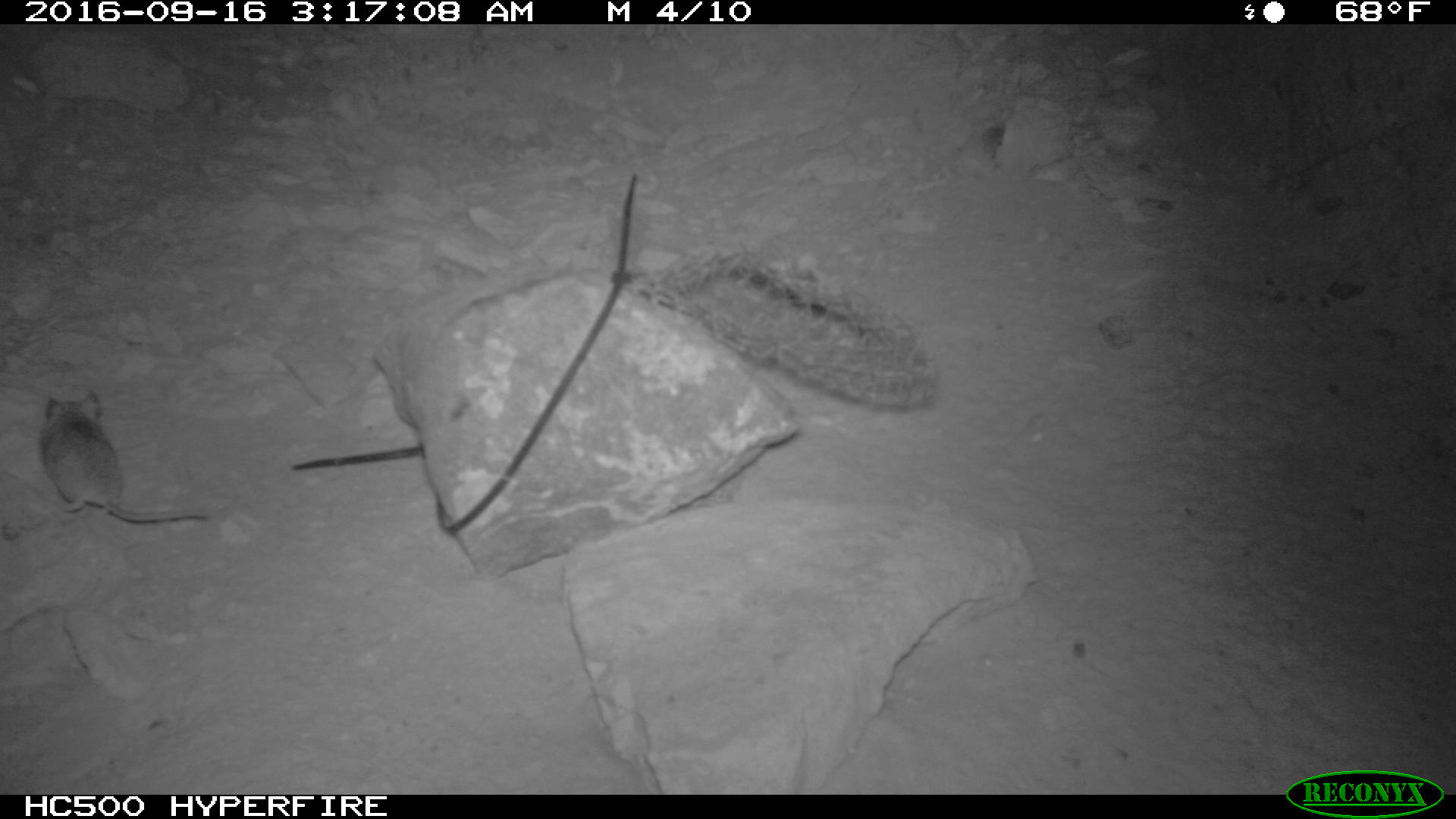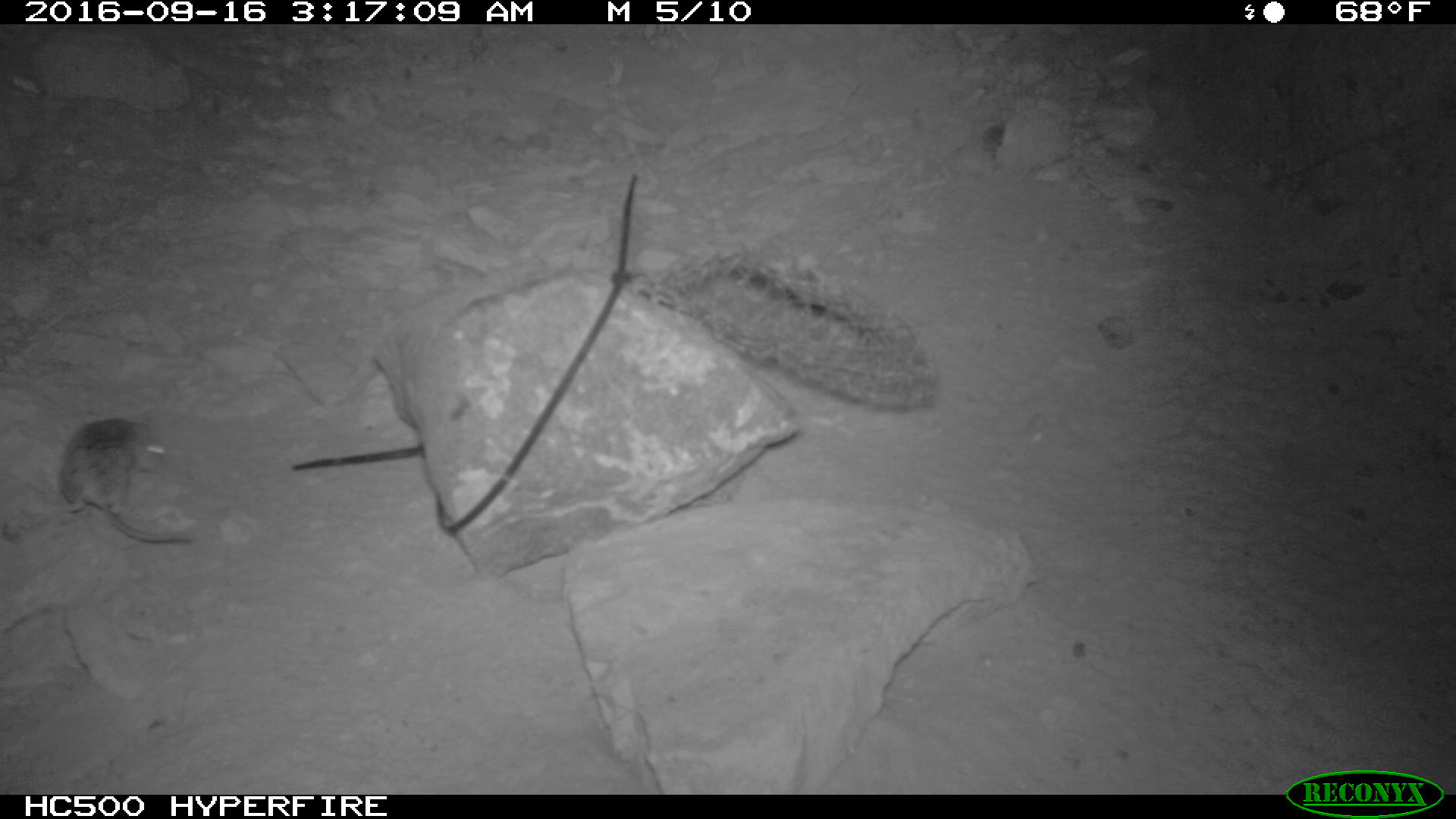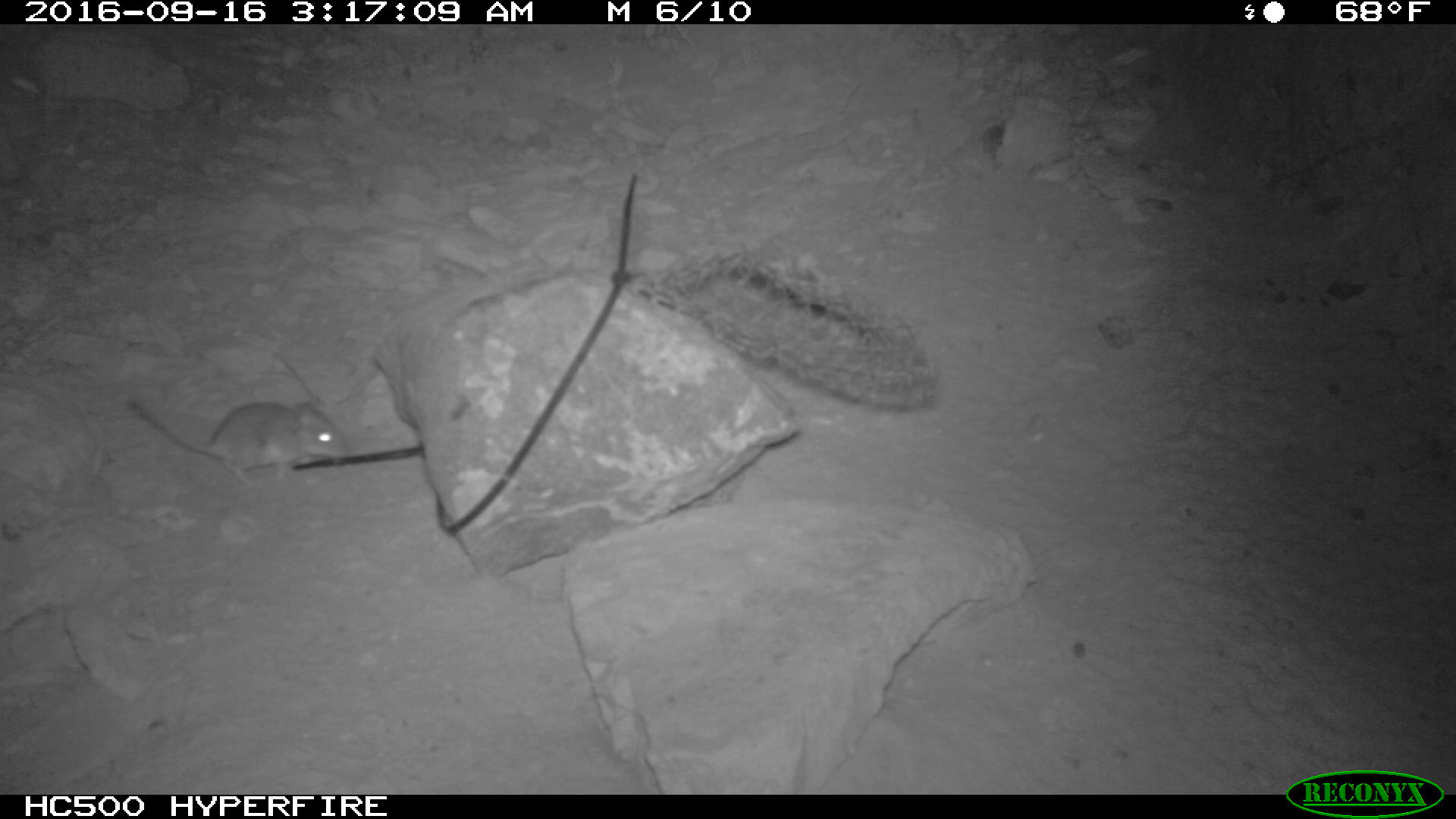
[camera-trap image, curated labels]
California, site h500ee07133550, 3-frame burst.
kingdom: Animalia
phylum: Chordata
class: Mammalia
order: Rodentia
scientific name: Rodentia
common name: rodent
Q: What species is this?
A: Rodent (Rodentia).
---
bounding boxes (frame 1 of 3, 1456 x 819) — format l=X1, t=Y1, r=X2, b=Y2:
rodent: l=41, t=388, r=209, b=522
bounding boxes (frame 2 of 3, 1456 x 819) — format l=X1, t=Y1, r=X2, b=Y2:
rodent: l=58, t=411, r=196, b=544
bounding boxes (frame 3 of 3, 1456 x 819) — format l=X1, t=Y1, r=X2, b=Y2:
rodent: l=129, t=399, r=352, b=483